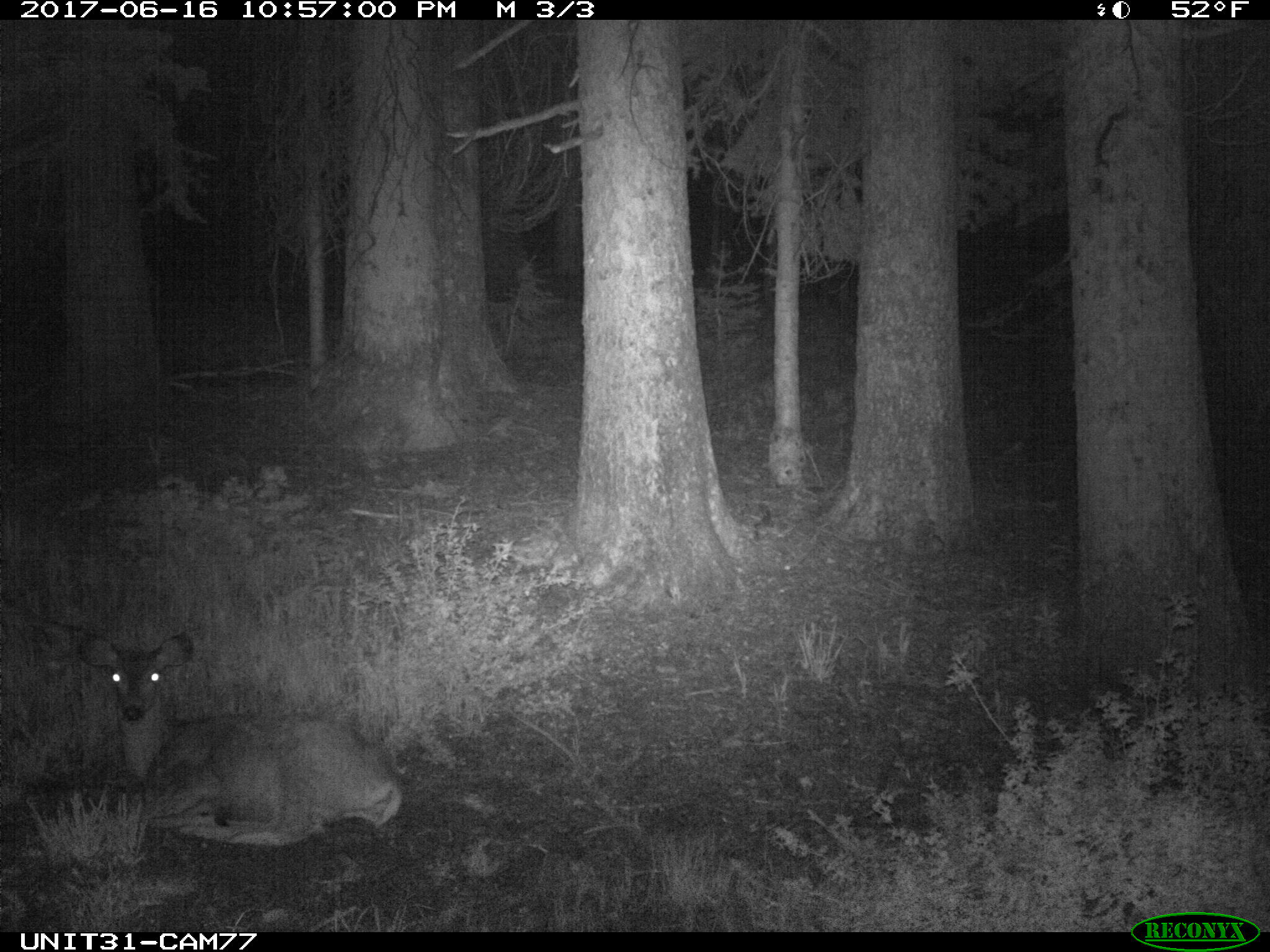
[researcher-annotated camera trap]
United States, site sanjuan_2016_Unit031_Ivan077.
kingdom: Animalia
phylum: Chordata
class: Mammalia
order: Artiodactyla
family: Cervidae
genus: Odocoileus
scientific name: Odocoileus hemionus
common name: mule deer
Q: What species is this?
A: Odocoileus hemionus (mule deer).